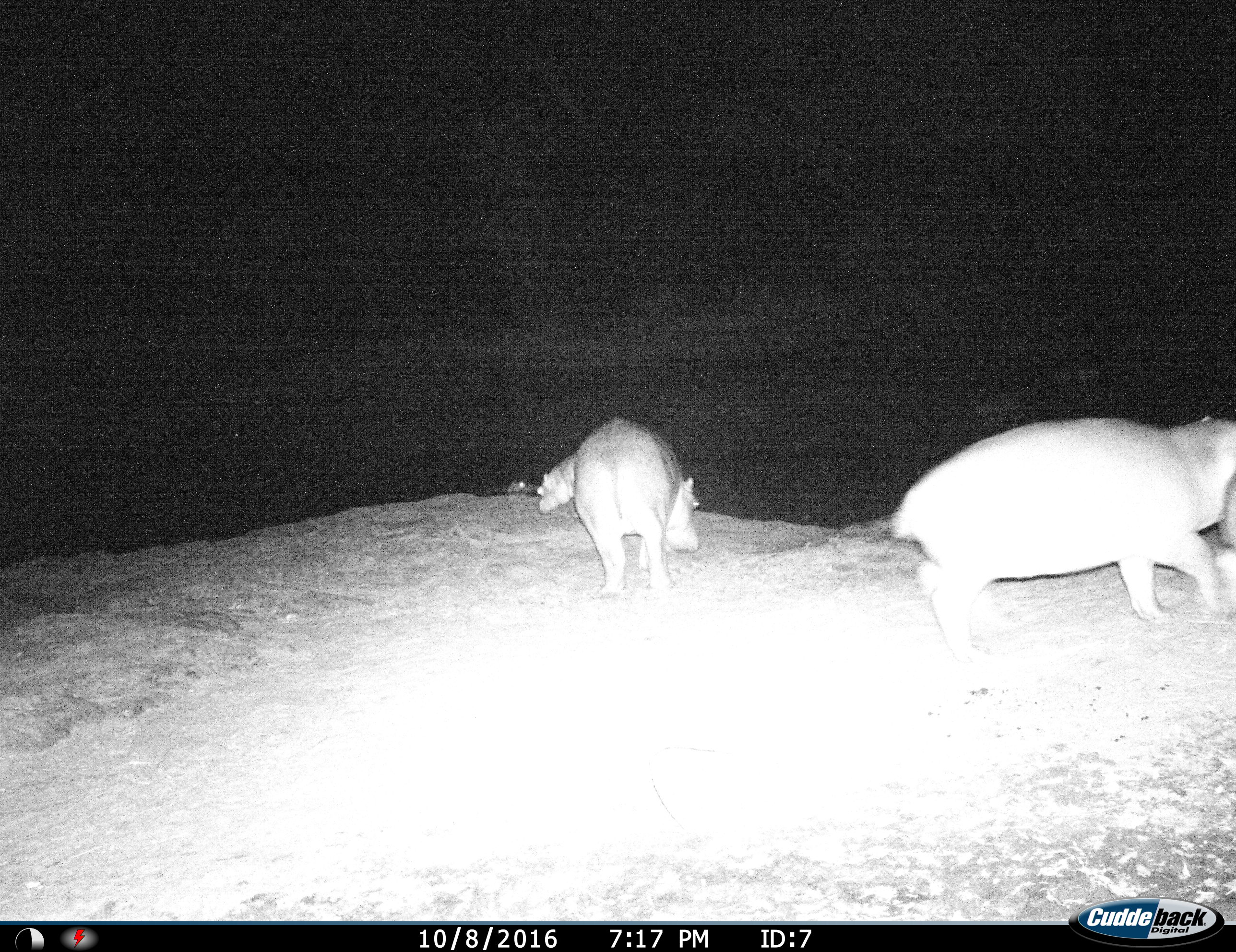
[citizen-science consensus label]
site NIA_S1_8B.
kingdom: Animalia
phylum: Chordata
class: Mammalia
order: Artiodactyla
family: Hippopotamidae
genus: Hippopotamus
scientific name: Hippopotamus amphibius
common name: hippopotamus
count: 3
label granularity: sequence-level